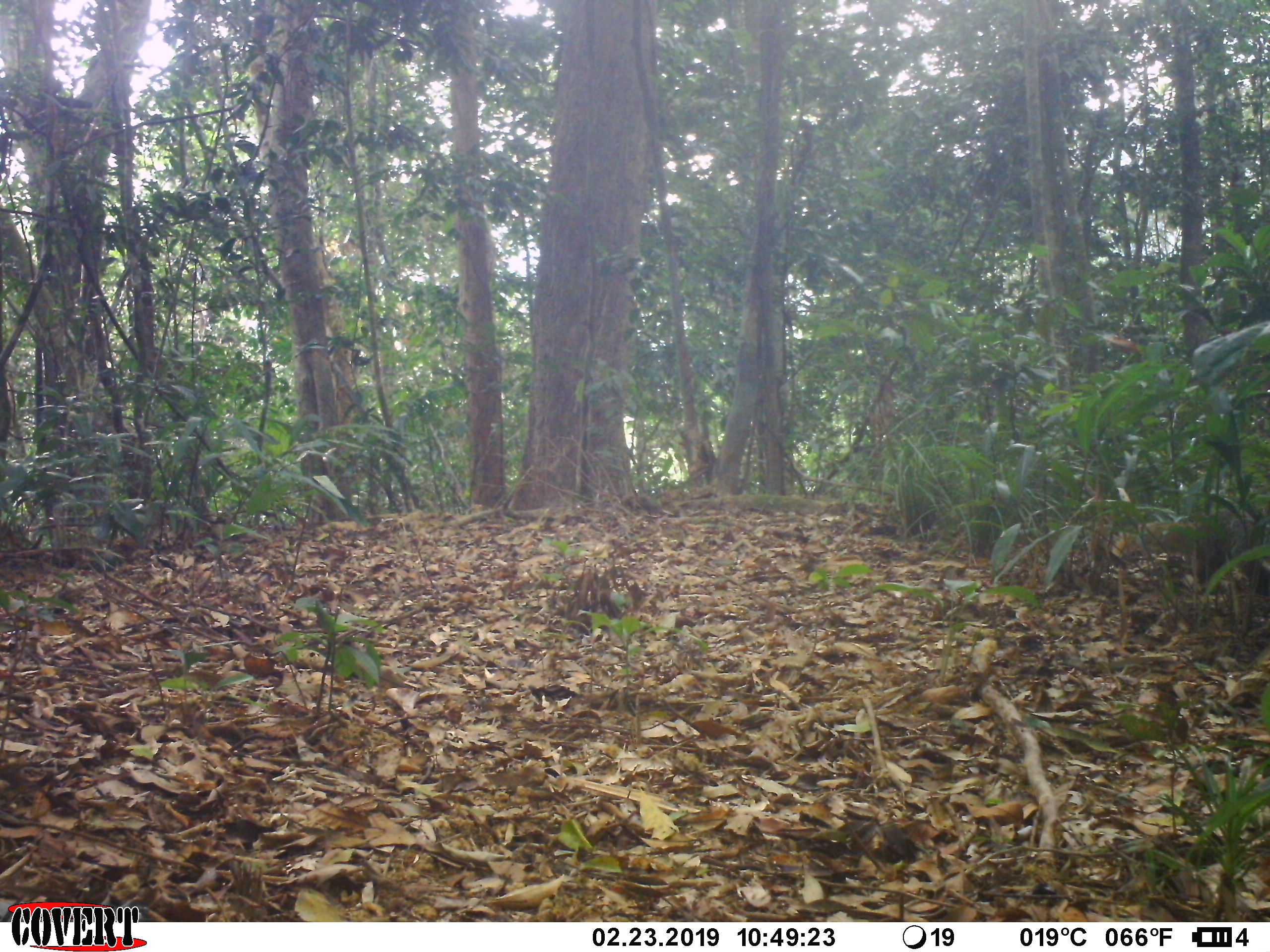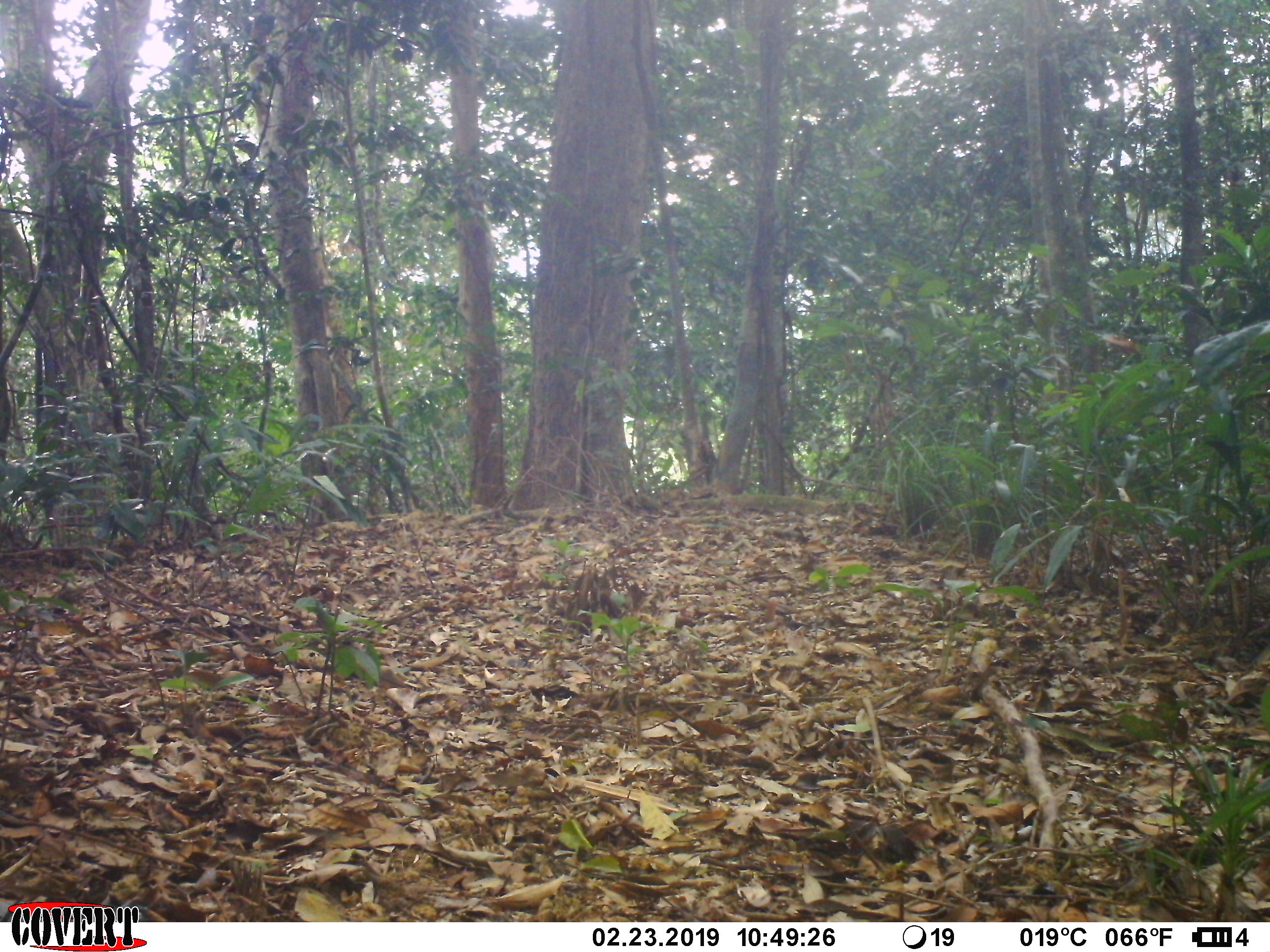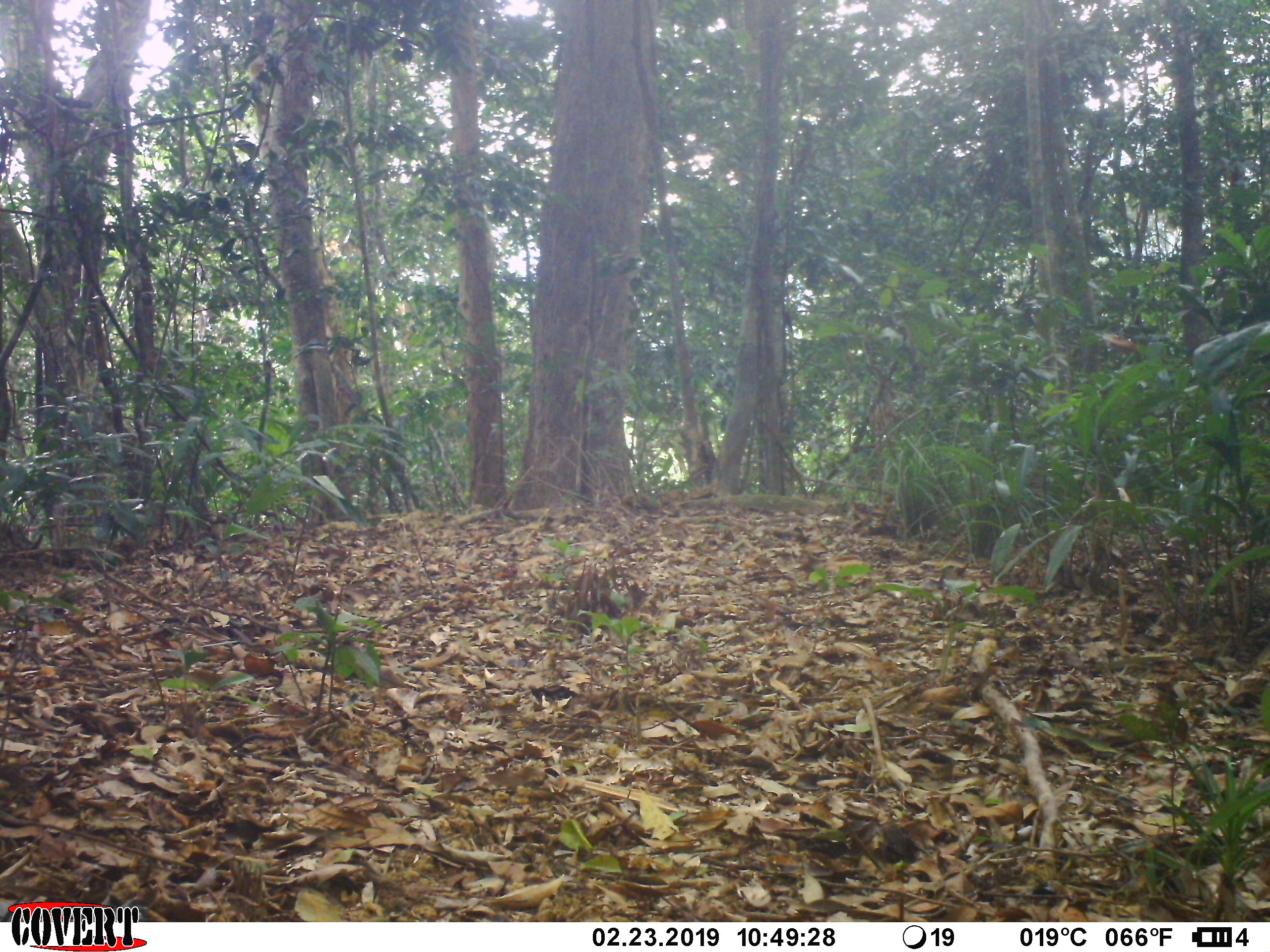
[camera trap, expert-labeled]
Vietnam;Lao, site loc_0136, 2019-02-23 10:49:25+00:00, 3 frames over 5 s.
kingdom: Animalia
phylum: Chordata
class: Mammalia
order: Carnivora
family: Herpestidae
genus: Urva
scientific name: Urva urva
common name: crab-eating mongoose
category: crab eating mongoose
Crab eating mongoose (crab-eating mongoose) (Urva urva). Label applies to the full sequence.